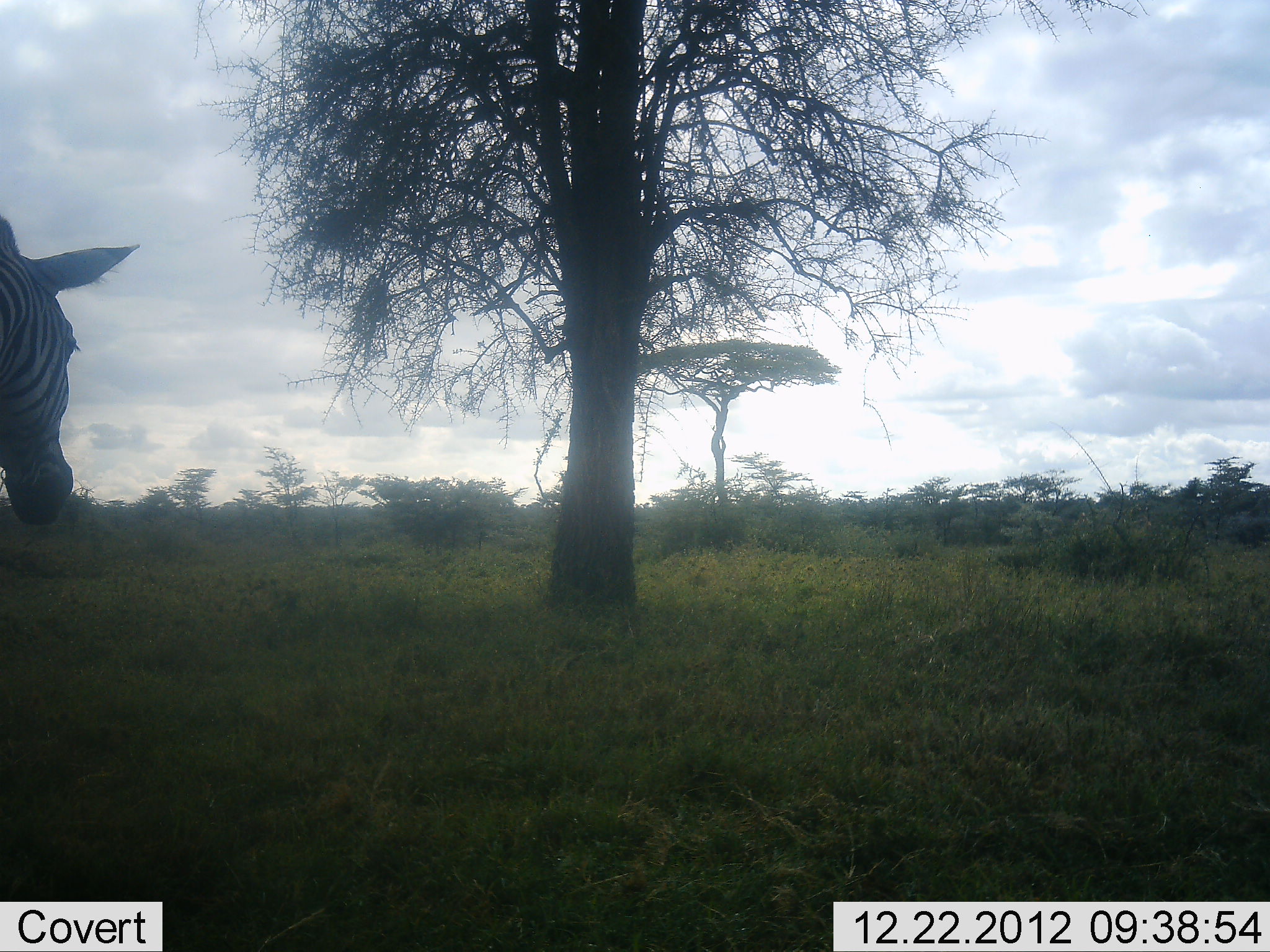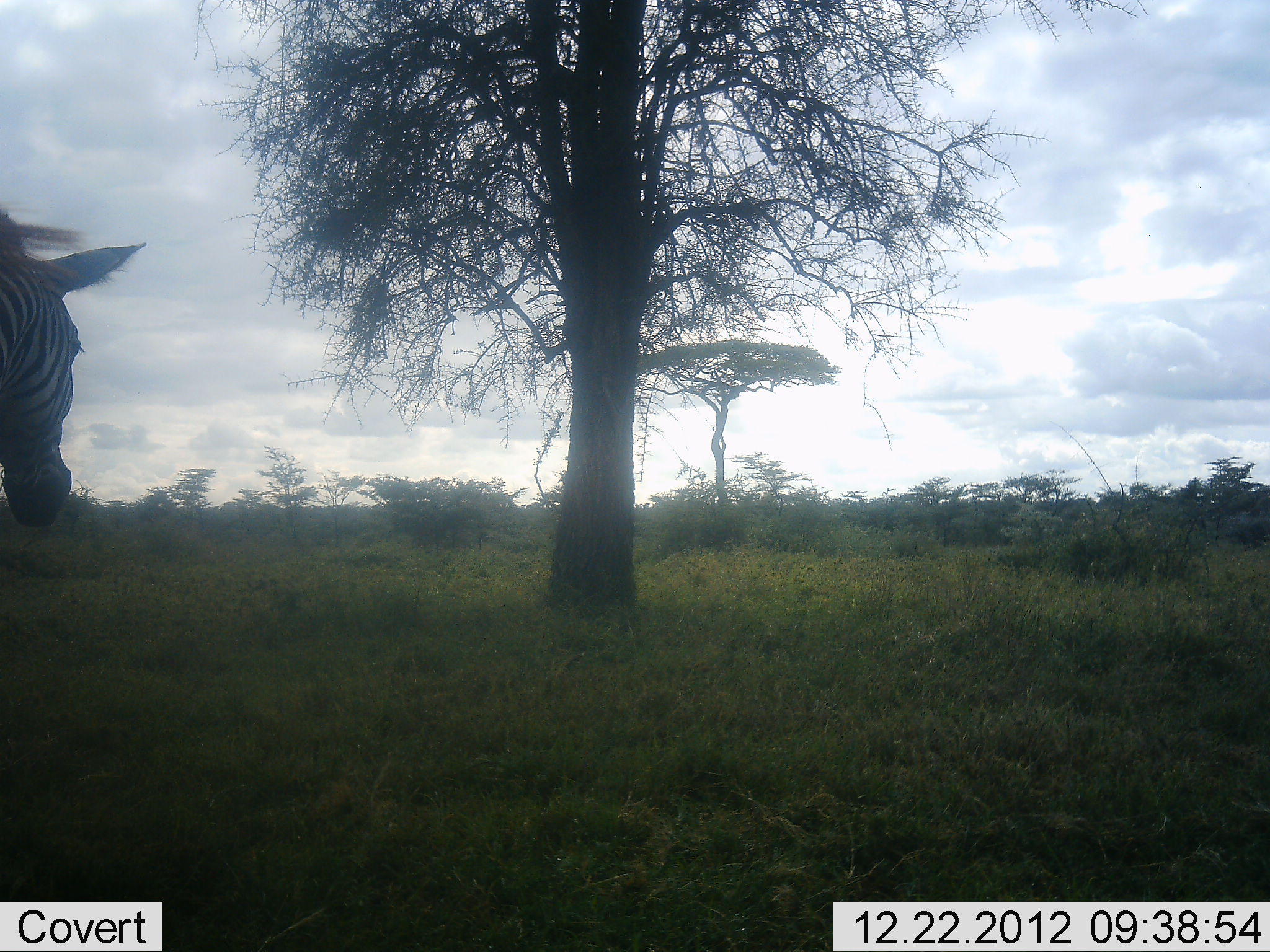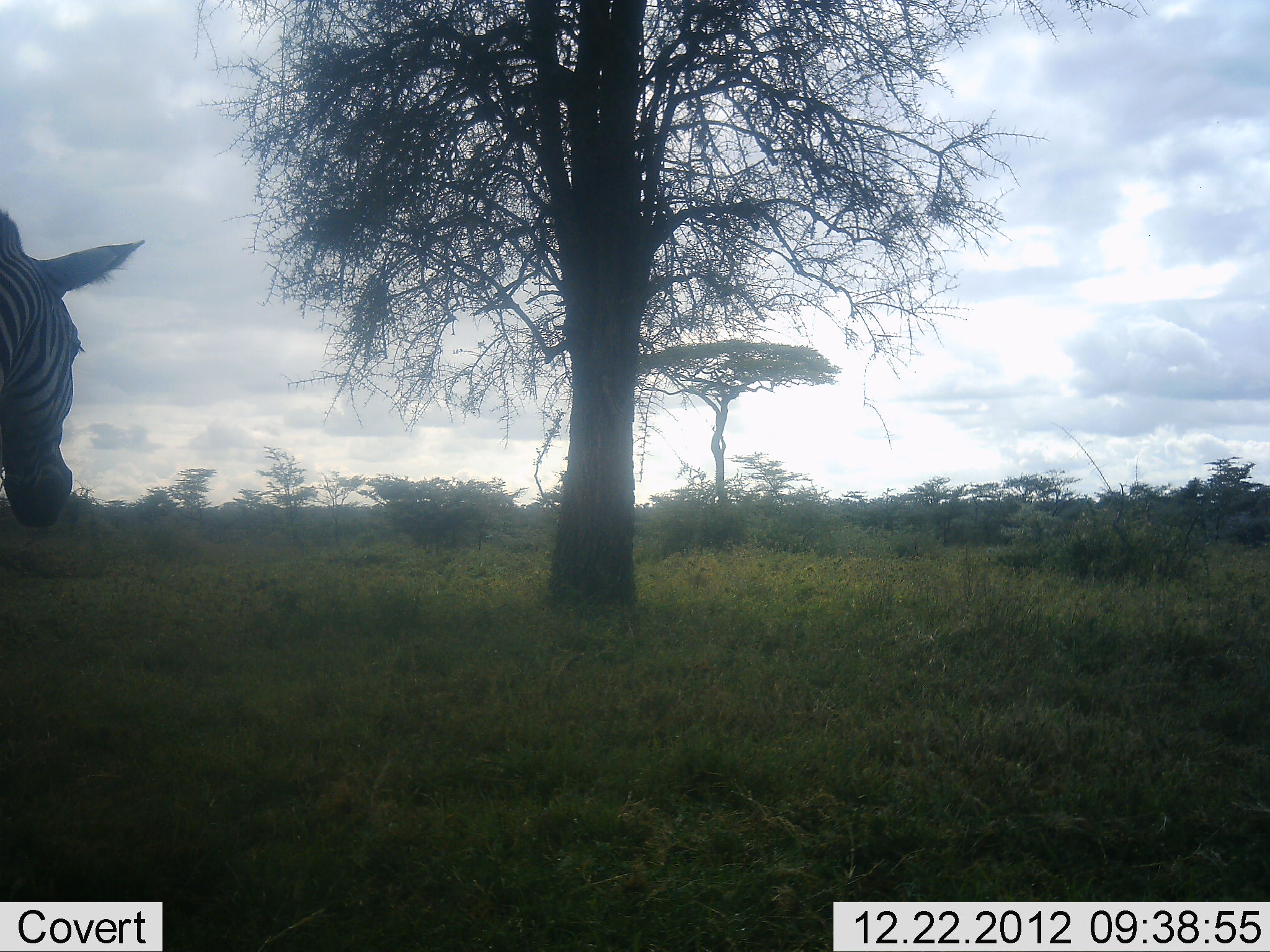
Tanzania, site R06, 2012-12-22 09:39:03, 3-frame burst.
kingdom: Animalia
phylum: Chordata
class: Mammalia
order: Perissodactyla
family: Equidae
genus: Equus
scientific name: Equus quagga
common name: plains zebra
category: zebra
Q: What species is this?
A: Zebra (plains zebra) (Equus quagga).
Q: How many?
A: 1.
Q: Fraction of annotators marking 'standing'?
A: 94%.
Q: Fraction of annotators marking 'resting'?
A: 0%.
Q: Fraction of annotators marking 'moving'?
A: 6%.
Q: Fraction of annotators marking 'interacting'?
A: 0%.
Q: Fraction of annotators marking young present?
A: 0%.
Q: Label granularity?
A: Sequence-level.